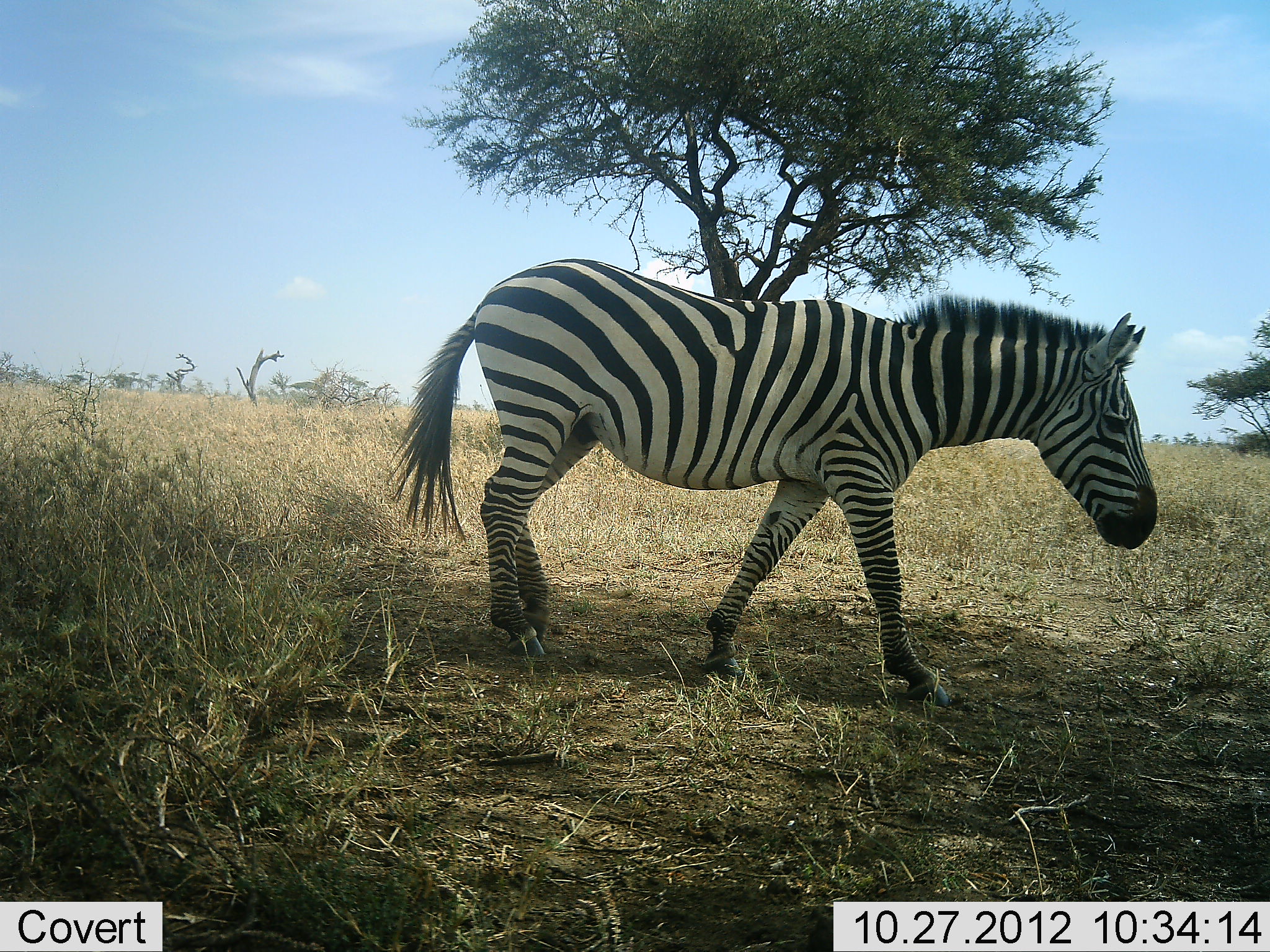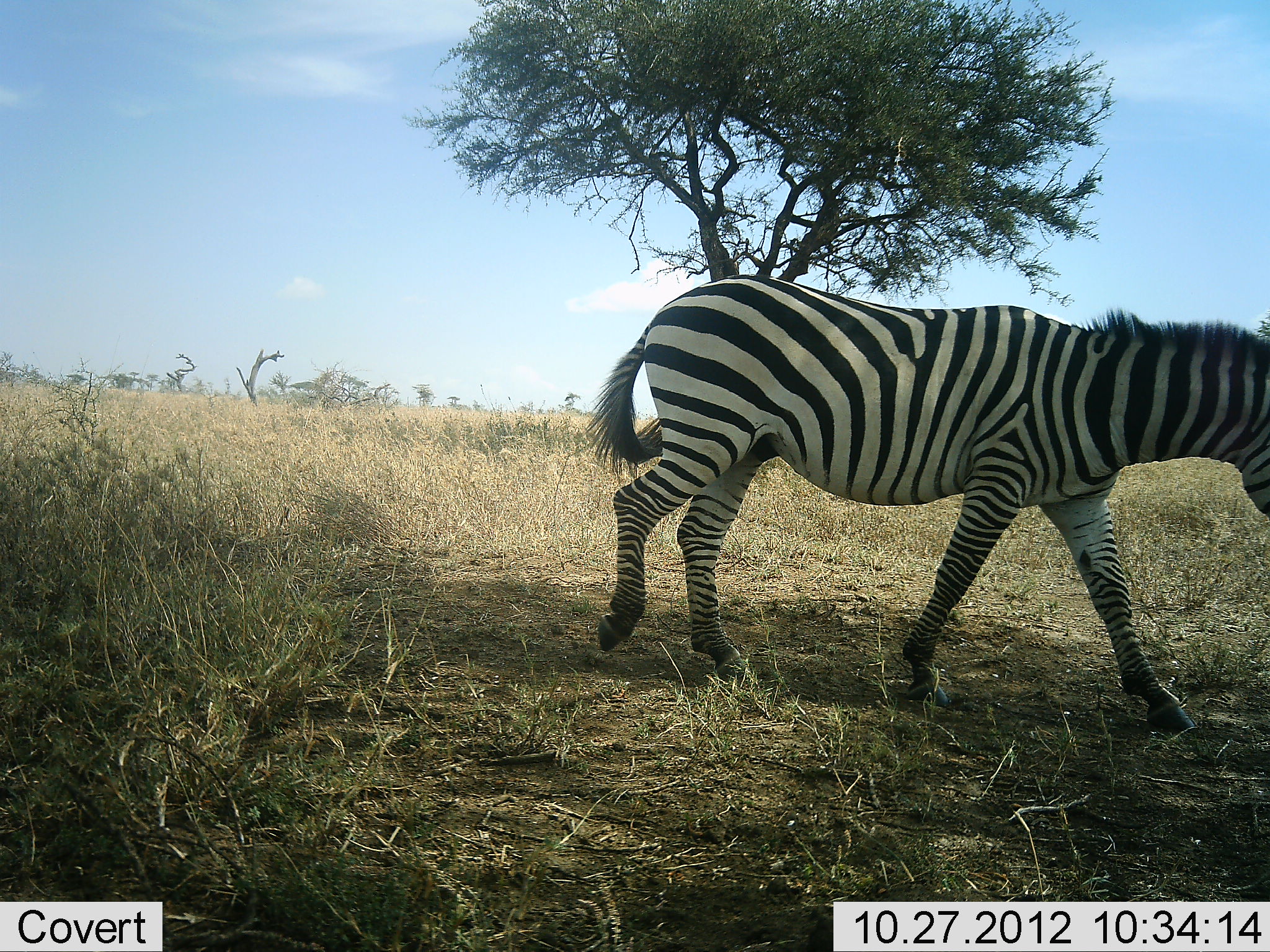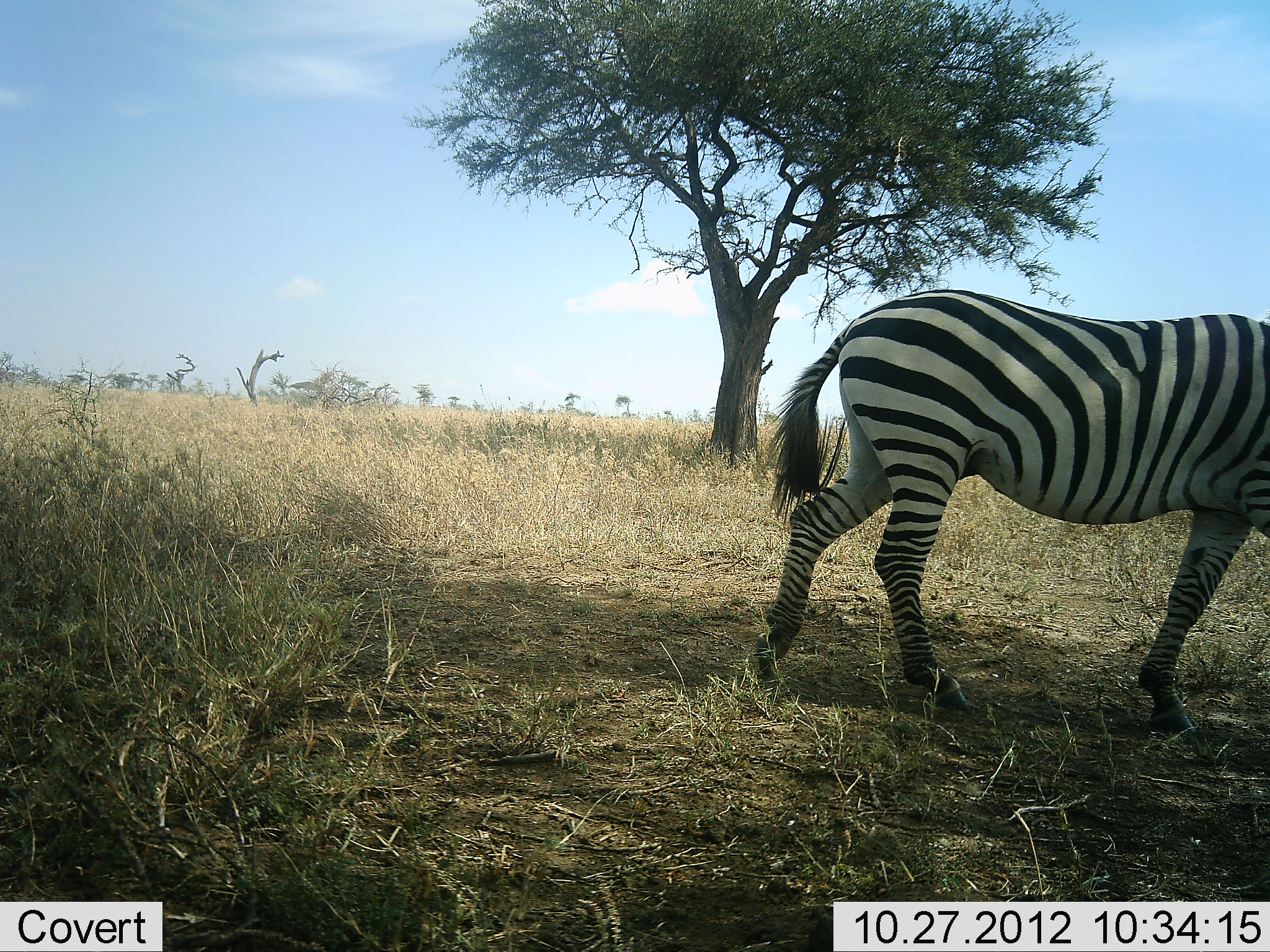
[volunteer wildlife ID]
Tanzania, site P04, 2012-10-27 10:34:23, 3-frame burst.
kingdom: Animalia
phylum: Chordata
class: Mammalia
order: Perissodactyla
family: Equidae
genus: Equus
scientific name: Equus quagga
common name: plains zebra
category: zebra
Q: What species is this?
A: Zebra (plains zebra) (Equus quagga).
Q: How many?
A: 1.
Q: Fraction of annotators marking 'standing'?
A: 0%.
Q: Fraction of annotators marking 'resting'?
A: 0%.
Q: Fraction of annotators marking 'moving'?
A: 100%.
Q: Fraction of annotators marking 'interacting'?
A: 0%.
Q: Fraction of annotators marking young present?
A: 0%.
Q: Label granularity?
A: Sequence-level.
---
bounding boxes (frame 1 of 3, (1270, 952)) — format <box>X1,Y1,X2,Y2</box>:
animal: <box>383,254,1161,709</box>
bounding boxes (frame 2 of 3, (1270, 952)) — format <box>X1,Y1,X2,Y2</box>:
animal: <box>580,275,1270,741</box>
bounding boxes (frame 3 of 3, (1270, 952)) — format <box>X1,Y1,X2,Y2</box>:
animal: <box>753,291,1270,741</box>